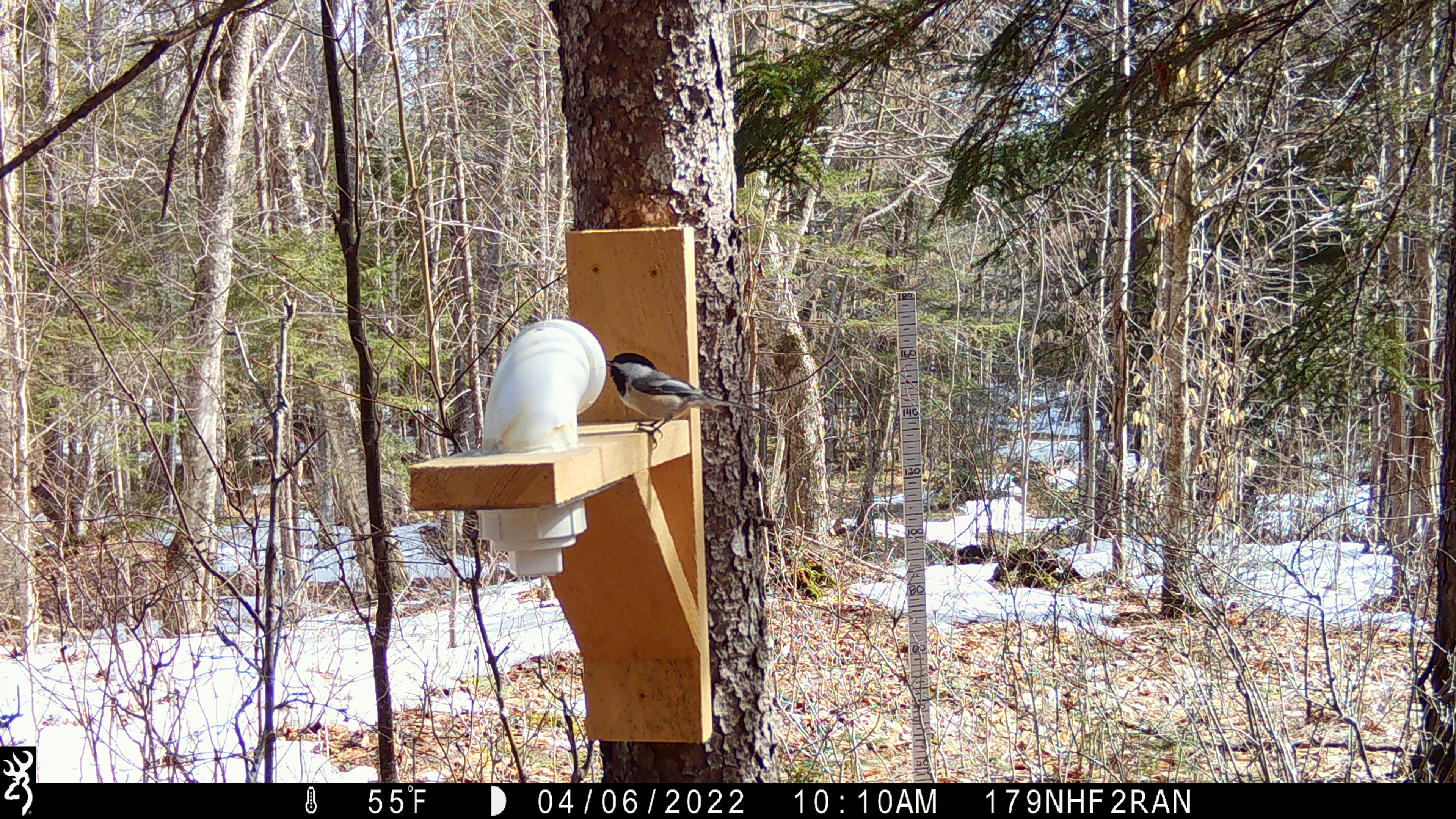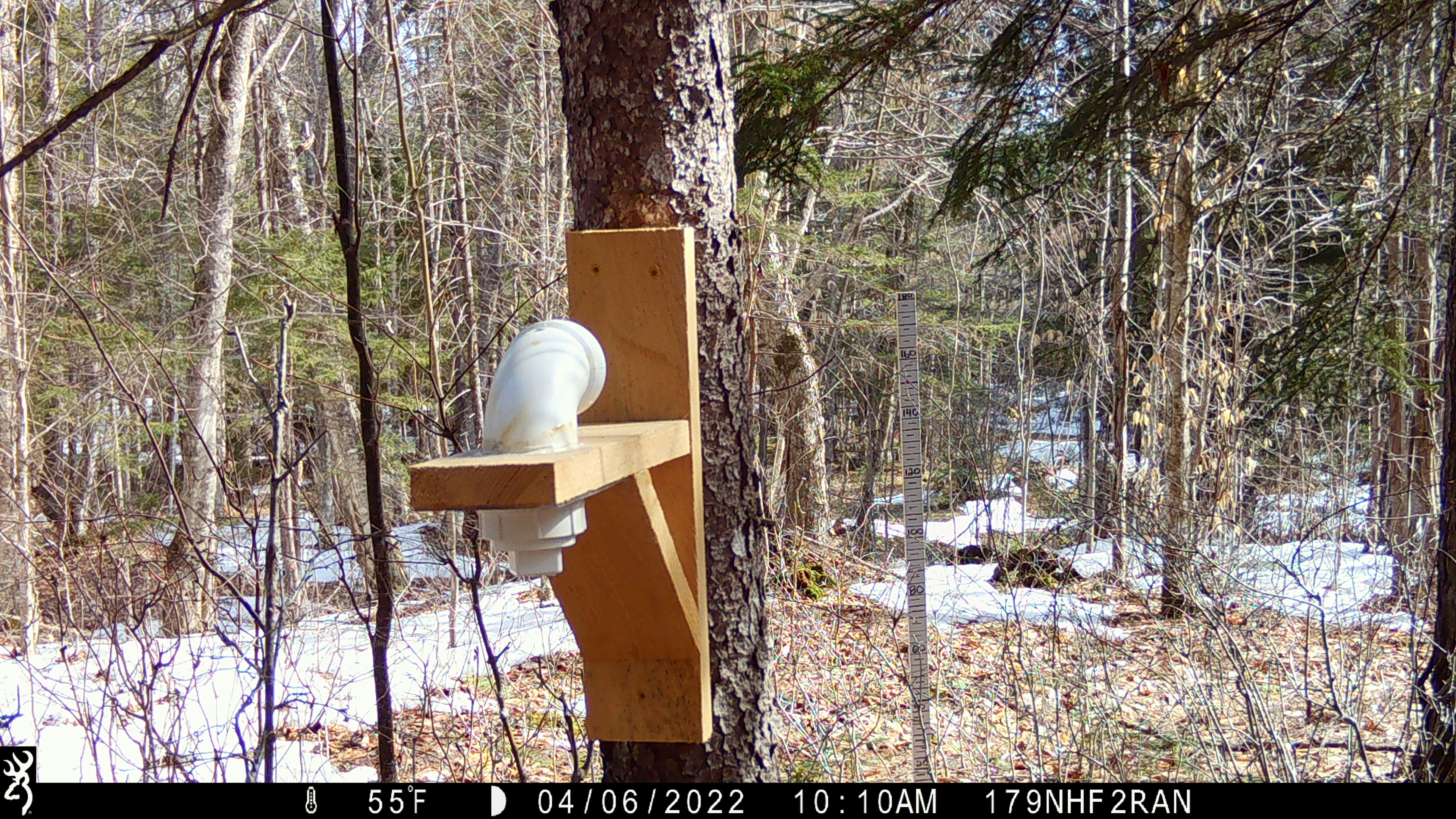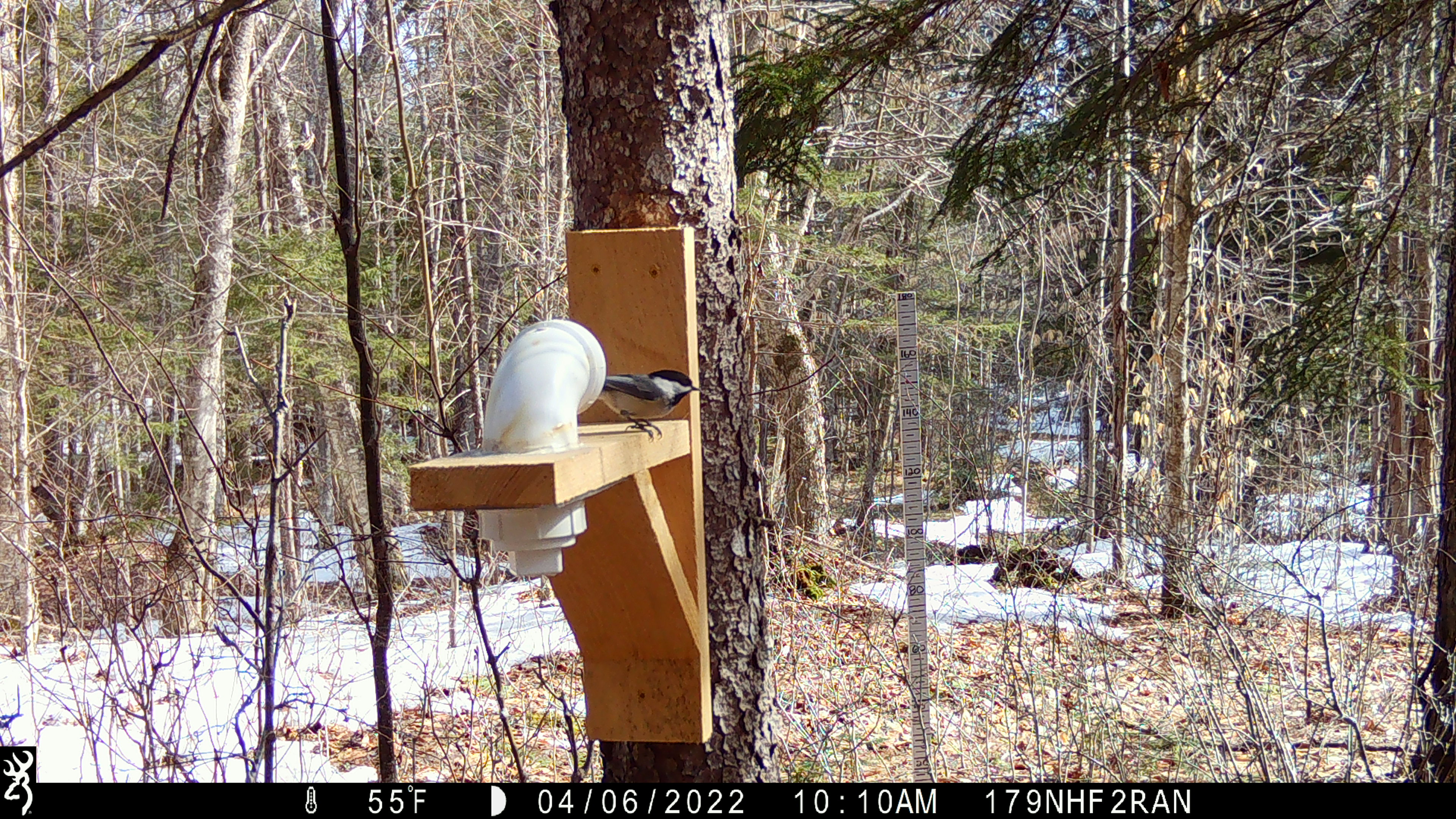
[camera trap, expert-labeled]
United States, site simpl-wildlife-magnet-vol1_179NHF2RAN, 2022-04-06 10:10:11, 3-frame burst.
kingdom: Animalia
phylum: Chordata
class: Aves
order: Passeriformes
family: Paridae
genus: Poecile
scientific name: Poecile atricapillus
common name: black-capped chickadee